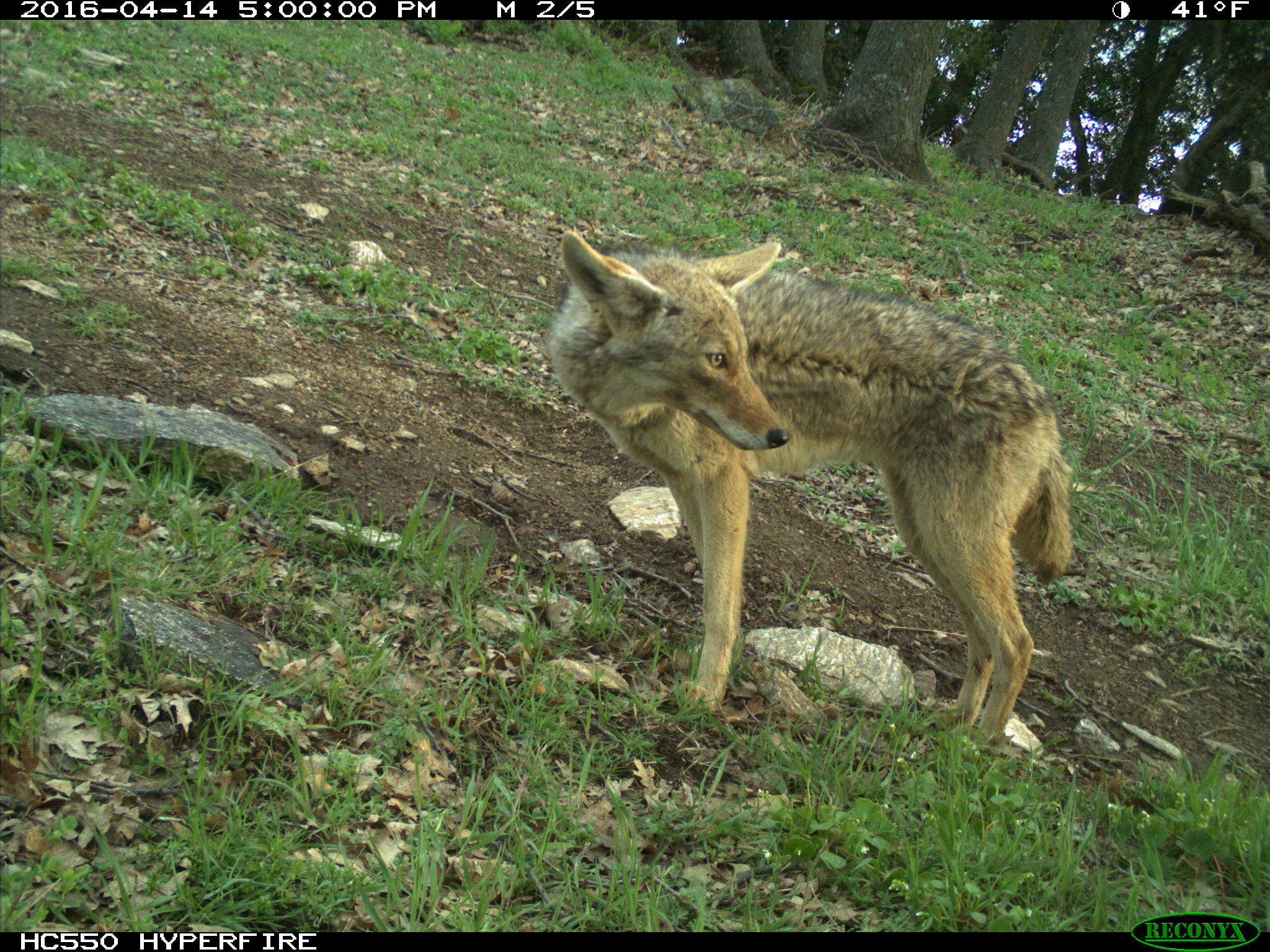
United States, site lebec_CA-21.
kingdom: Animalia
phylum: Chordata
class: Mammalia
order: Carnivora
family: Canidae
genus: Canis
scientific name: Canis latrans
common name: coyote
Canis latrans (coyote).